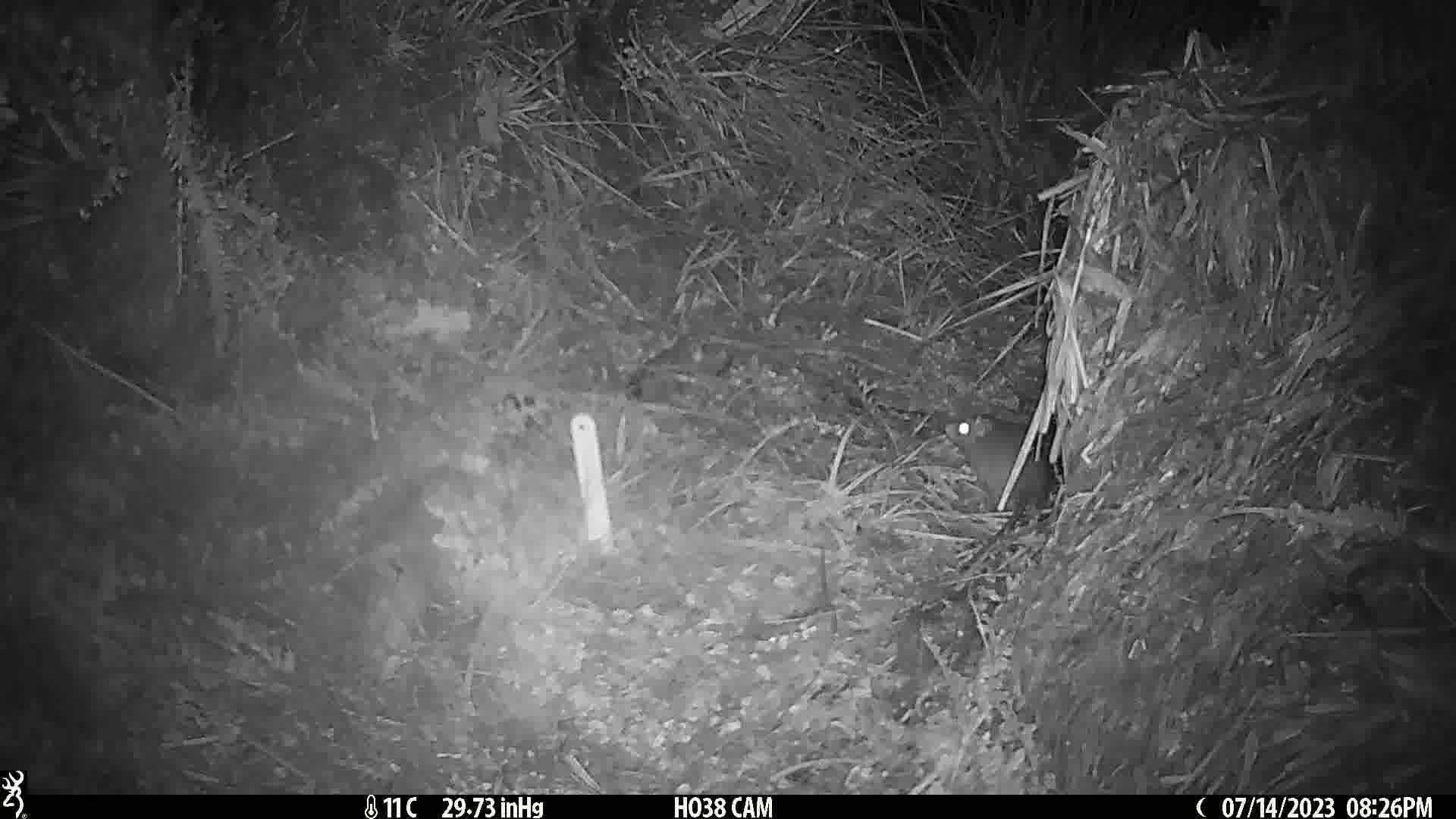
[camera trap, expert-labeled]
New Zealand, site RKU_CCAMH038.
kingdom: Animalia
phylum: Chordata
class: Mammalia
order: Rodentia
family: Muridae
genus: Rattus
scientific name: Rattus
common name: rat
Rat (Rattus).